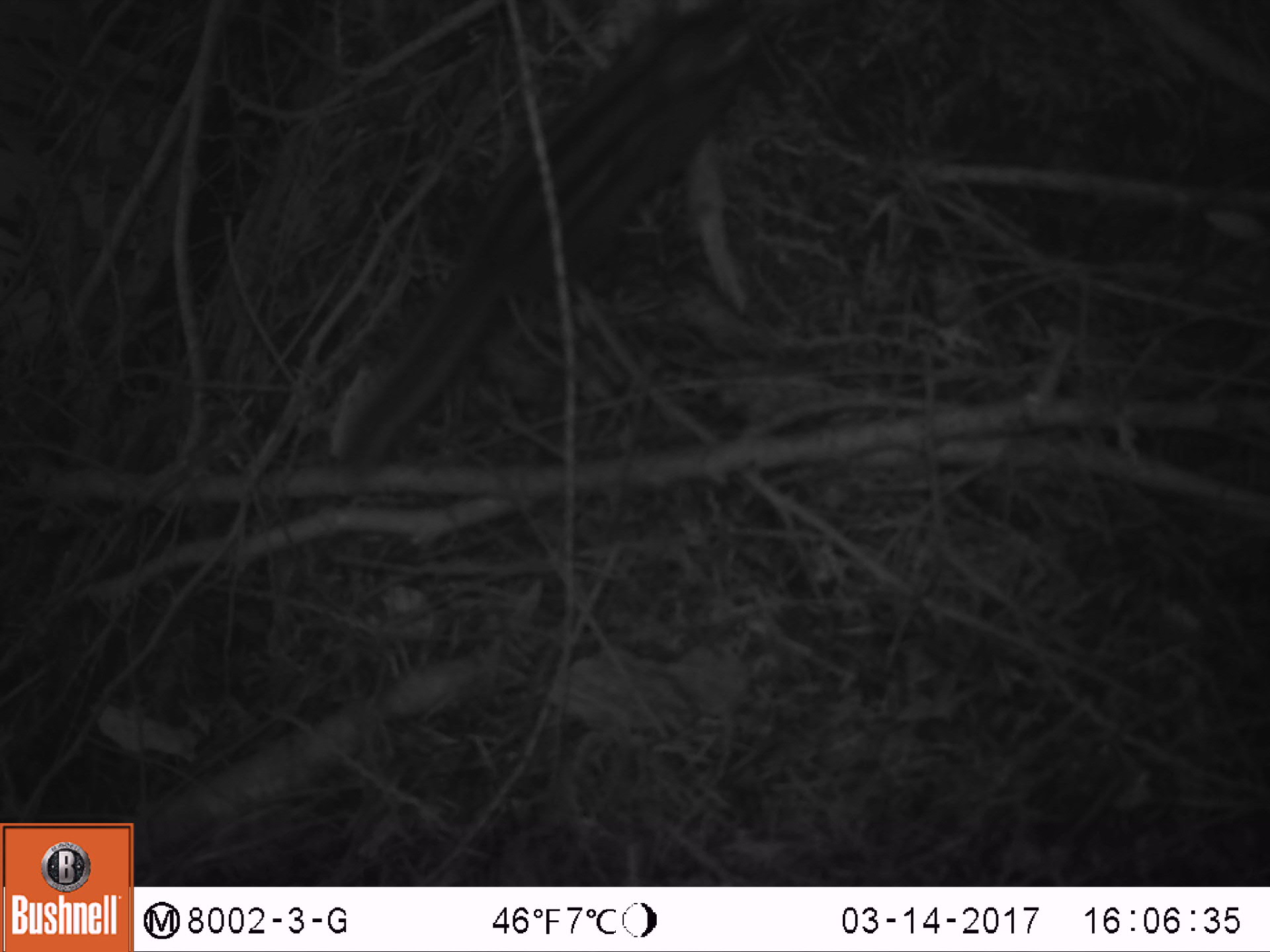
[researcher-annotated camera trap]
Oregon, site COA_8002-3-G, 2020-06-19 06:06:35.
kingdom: Animalia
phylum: Chordata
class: Mammalia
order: Rodentia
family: Sciuridae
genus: Neotamias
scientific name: Neotamias townsendii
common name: townsend's chipmunk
Townsend's chipmunk (Neotamias townsendii).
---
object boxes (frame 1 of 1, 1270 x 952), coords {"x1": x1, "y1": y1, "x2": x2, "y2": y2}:
townsend's chipmunk: {"x1": 322, "y1": 7, "x2": 785, "y2": 483}